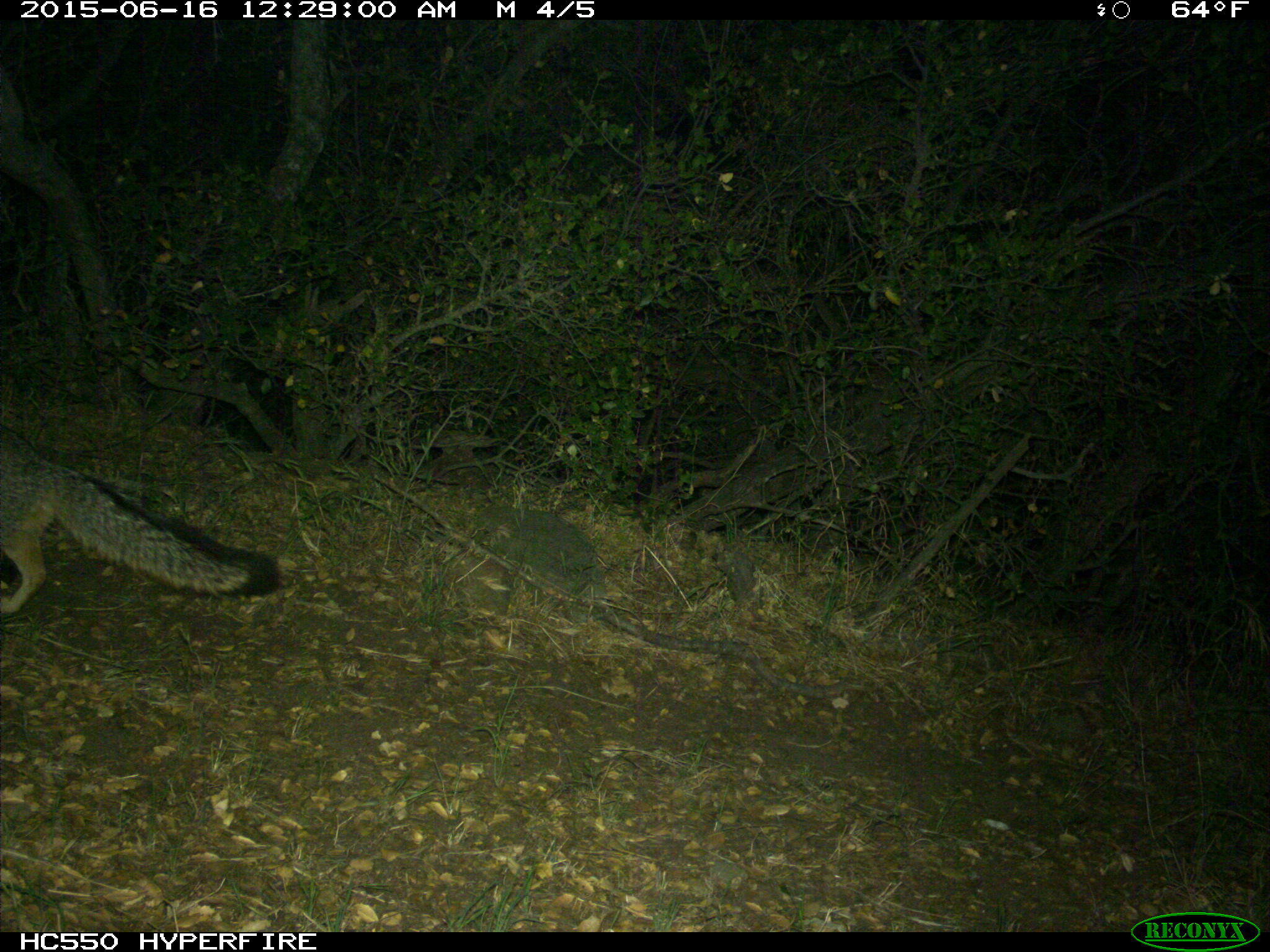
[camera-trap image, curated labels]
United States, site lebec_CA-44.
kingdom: Animalia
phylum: Chordata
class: Mammalia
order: Carnivora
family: Canidae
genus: Urocyon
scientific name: Urocyon cinereoargenteus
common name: gray fox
Urocyon cinereoargenteus (gray fox).